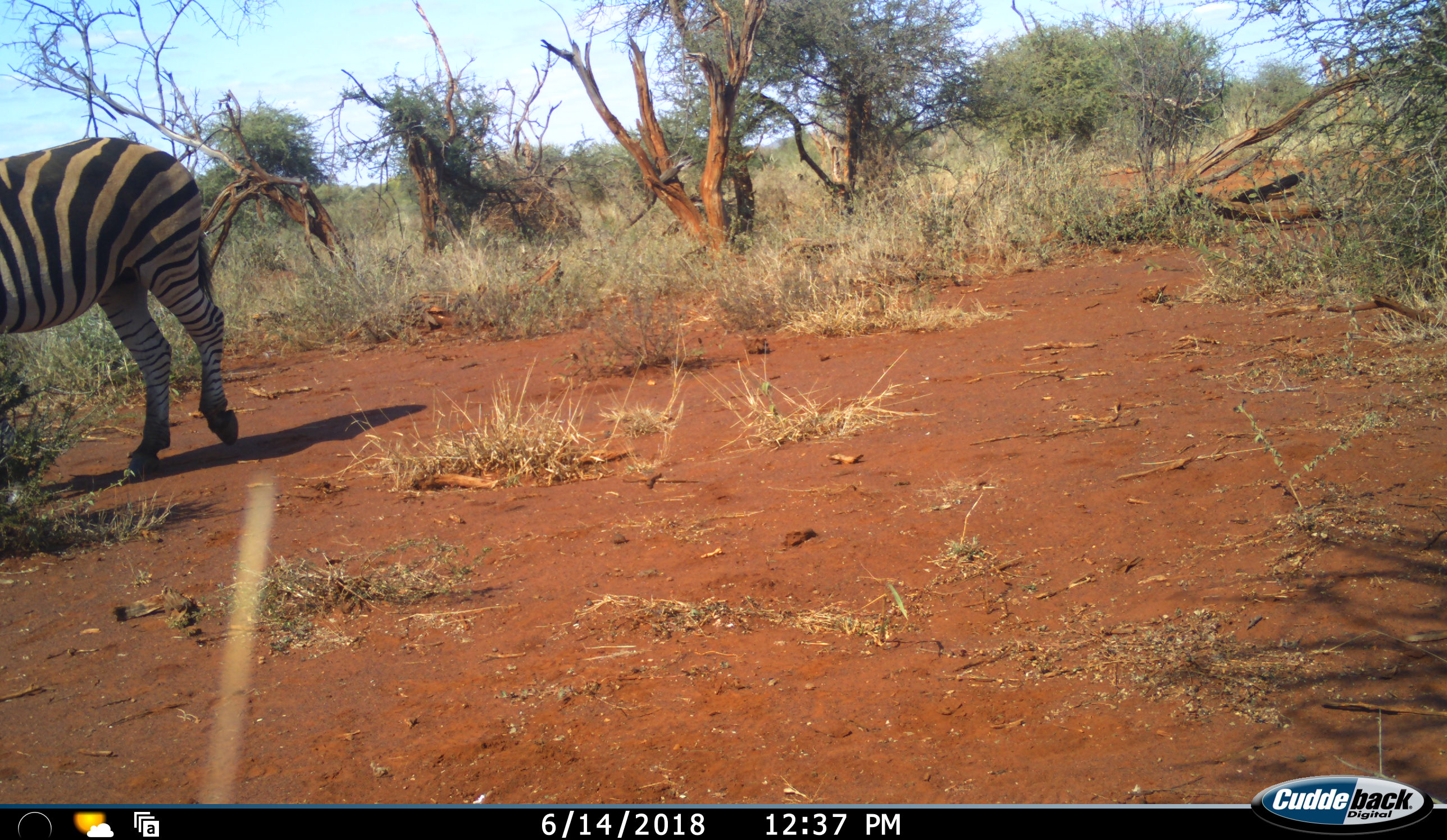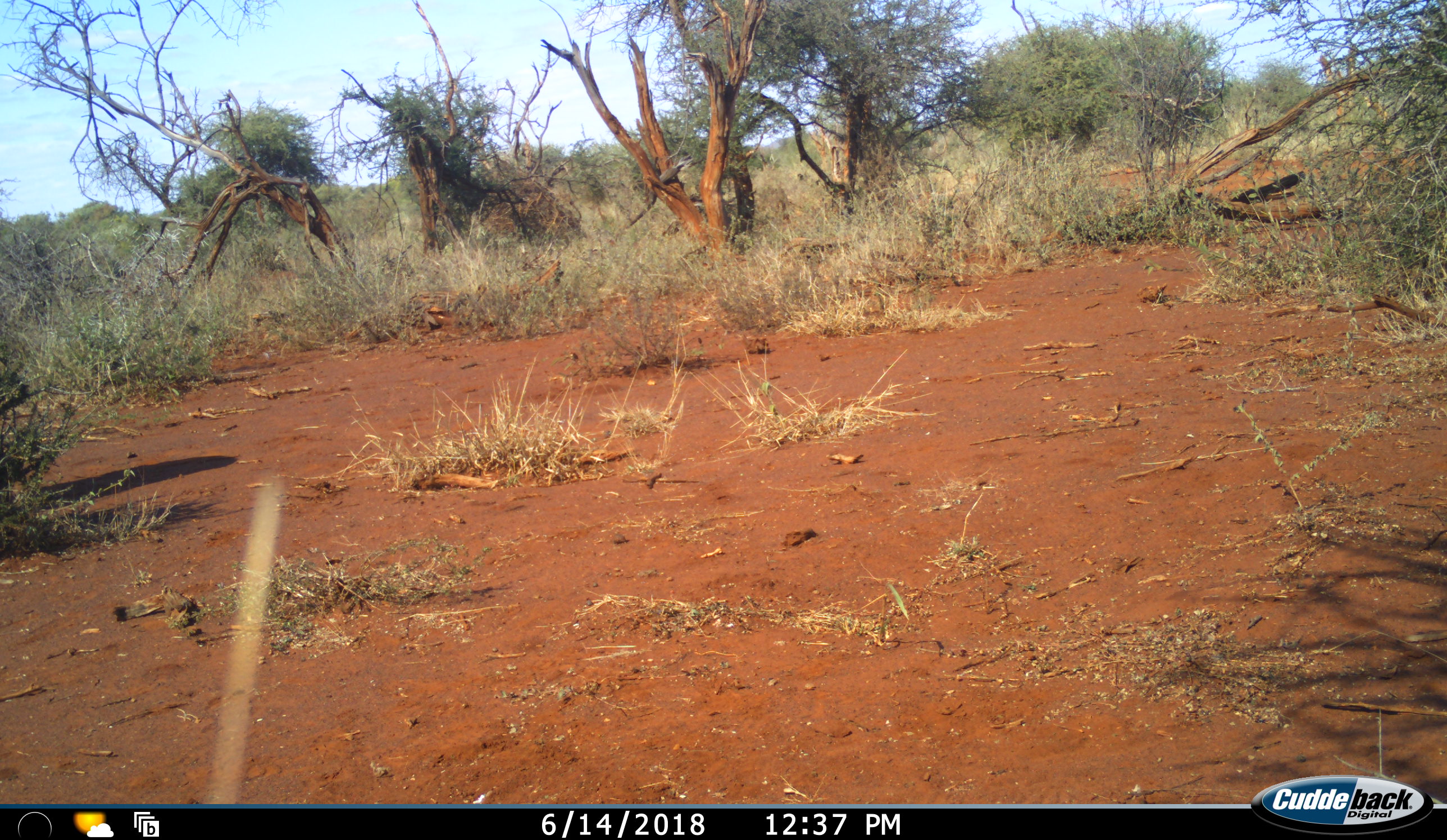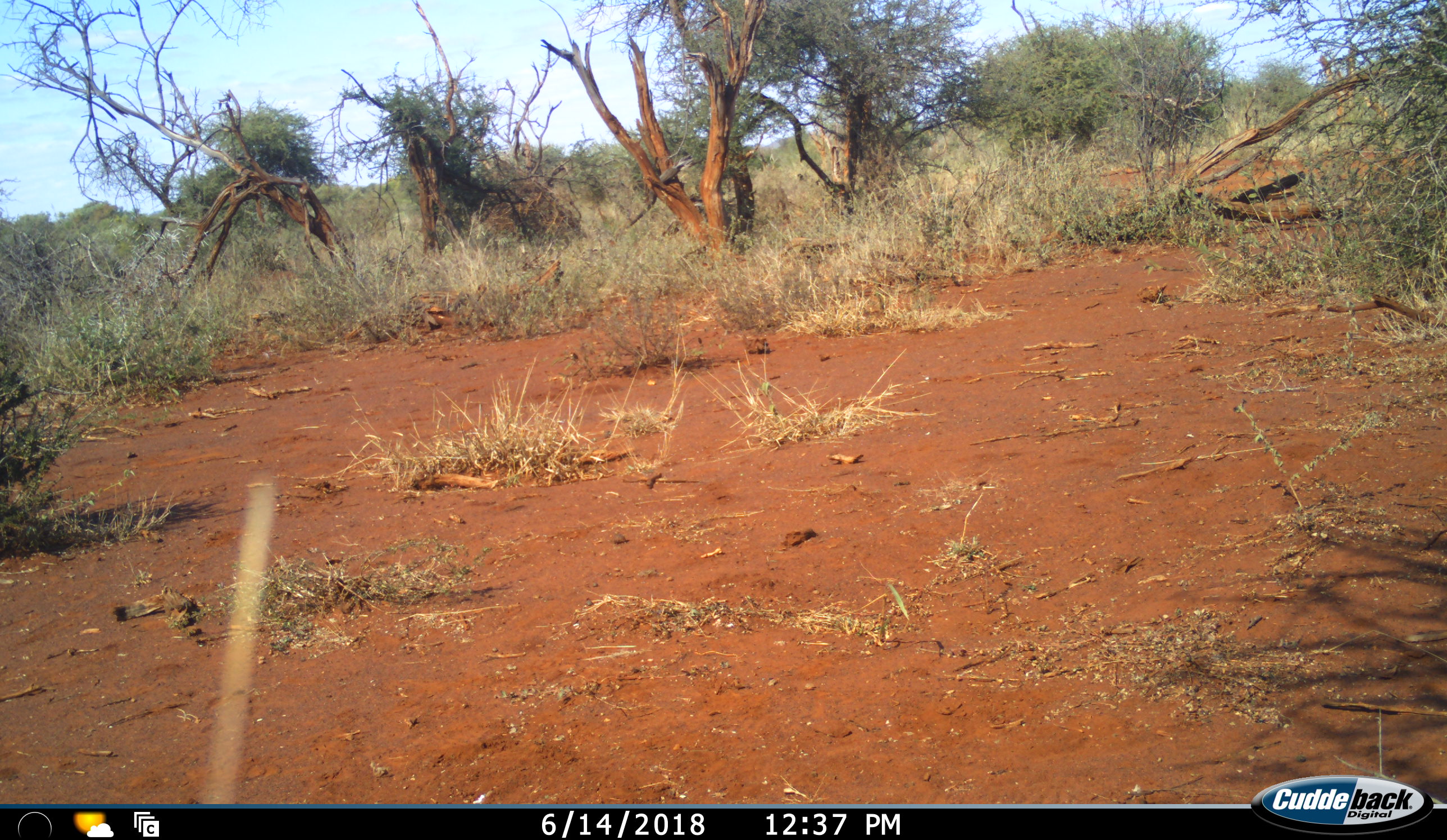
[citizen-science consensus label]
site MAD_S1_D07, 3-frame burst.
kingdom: Animalia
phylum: Chordata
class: Mammalia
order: Perissodactyla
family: Equidae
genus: Equus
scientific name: Equus quagga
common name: plains zebra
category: zebraplains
Zebraplains (plains zebra) (Equus quagga), count 1. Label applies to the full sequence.